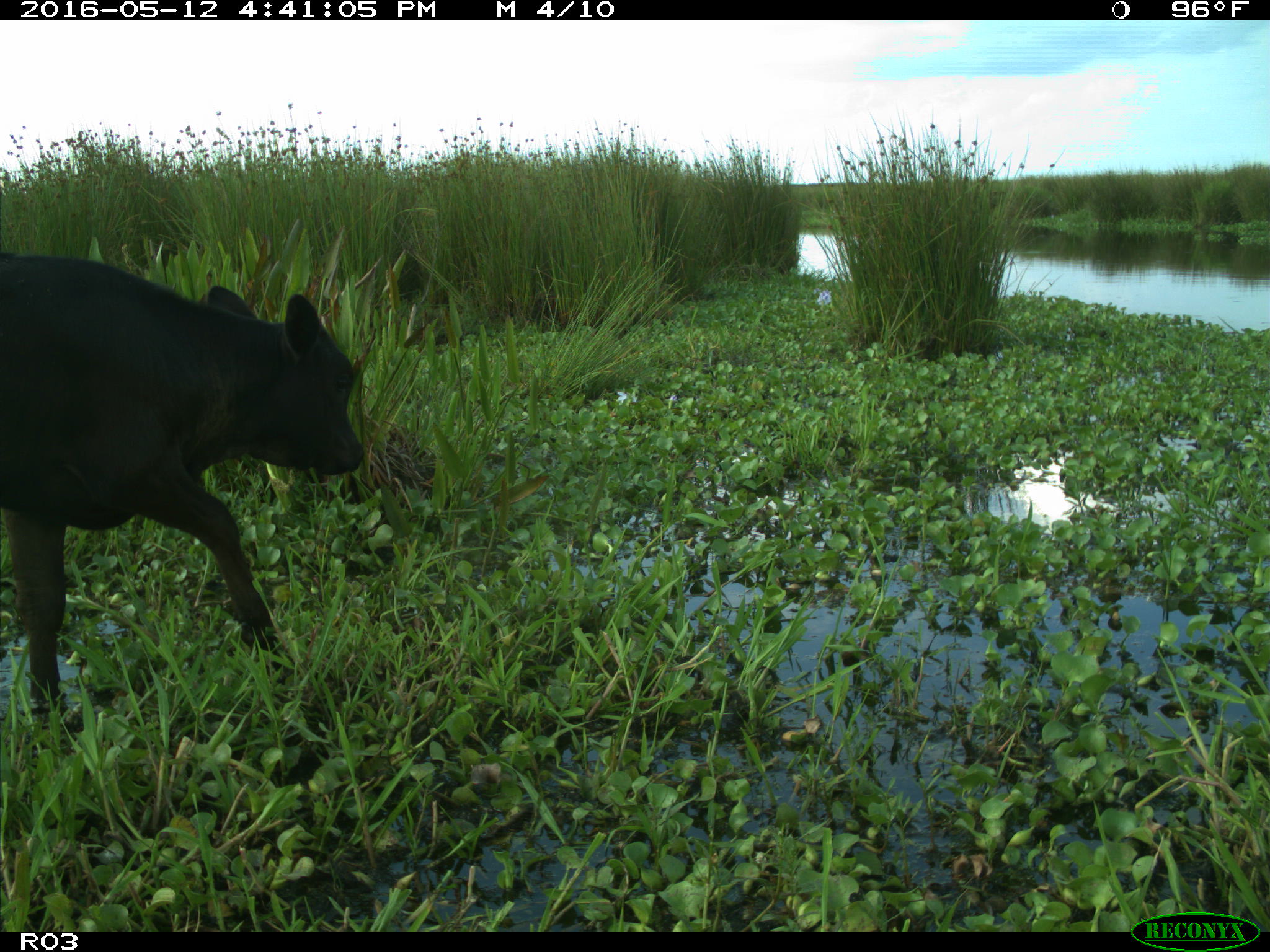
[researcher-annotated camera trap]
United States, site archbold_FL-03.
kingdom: Animalia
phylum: Chordata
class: Mammalia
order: Artiodactyla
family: Bovidae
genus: Bos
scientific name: Bos taurus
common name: domestic cow